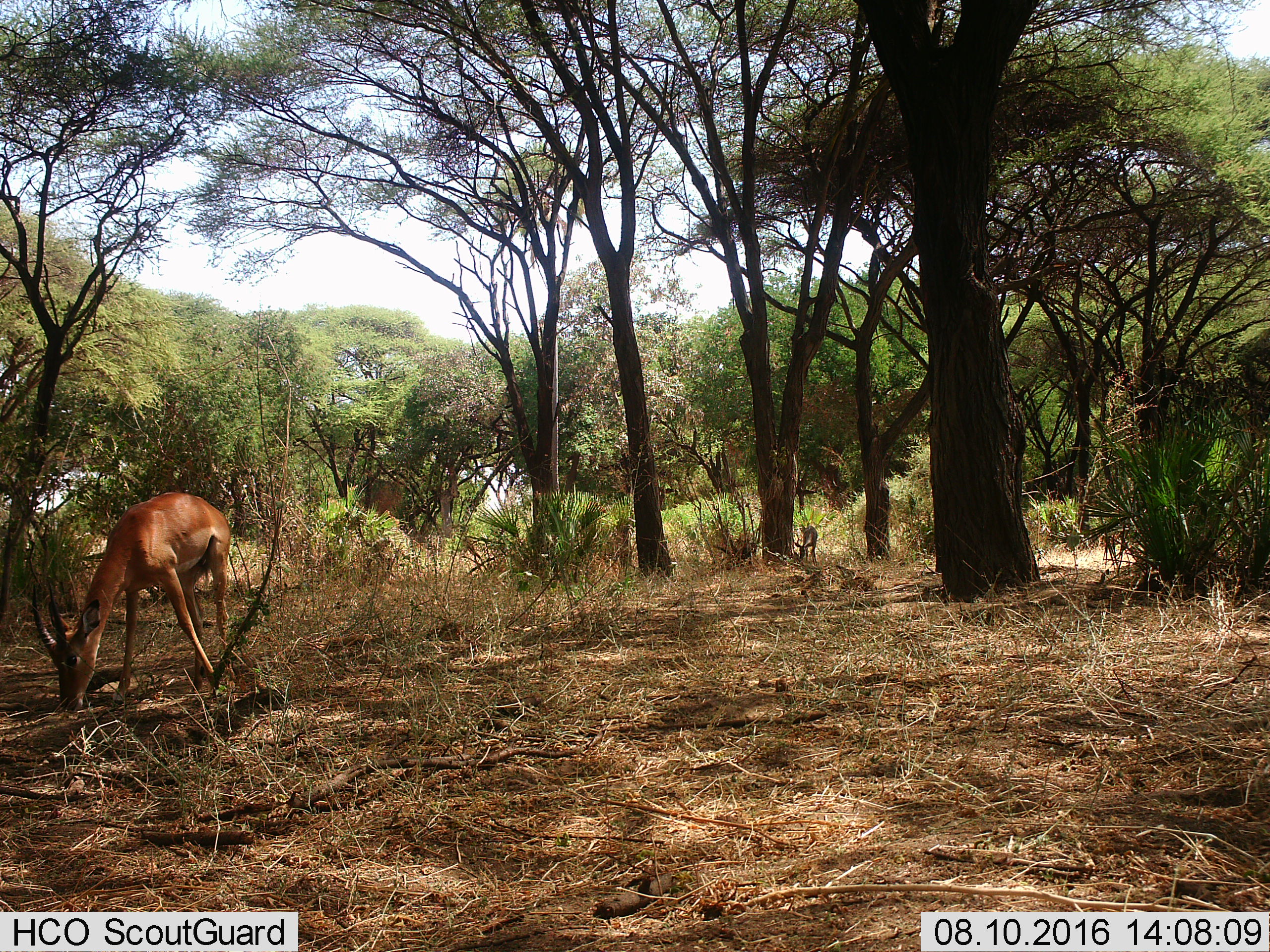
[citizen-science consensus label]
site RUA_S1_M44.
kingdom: Animalia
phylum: Chordata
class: Mammalia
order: Artiodactyla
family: Bovidae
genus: Aepyceros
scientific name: Aepyceros melampus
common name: impala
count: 1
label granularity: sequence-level